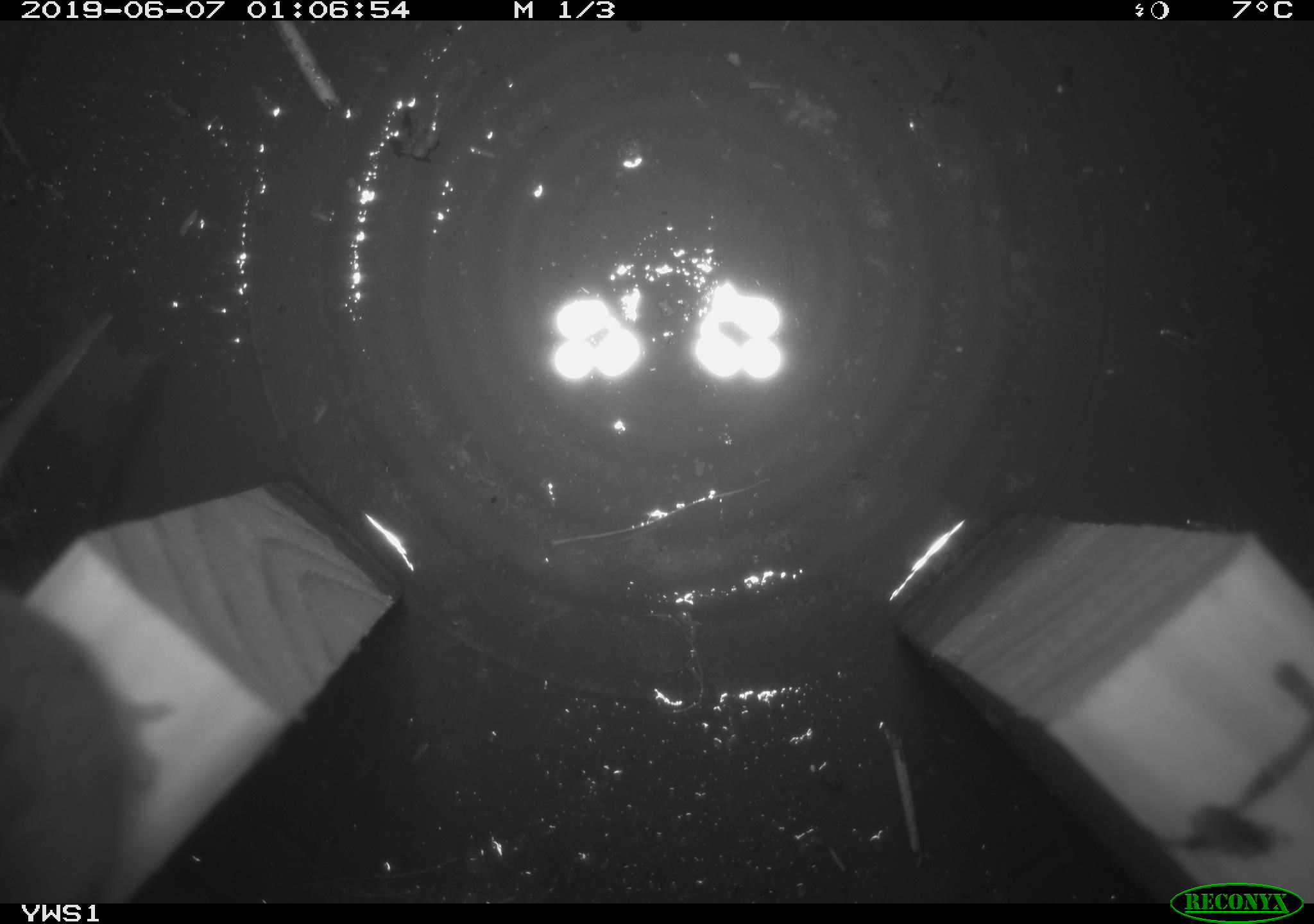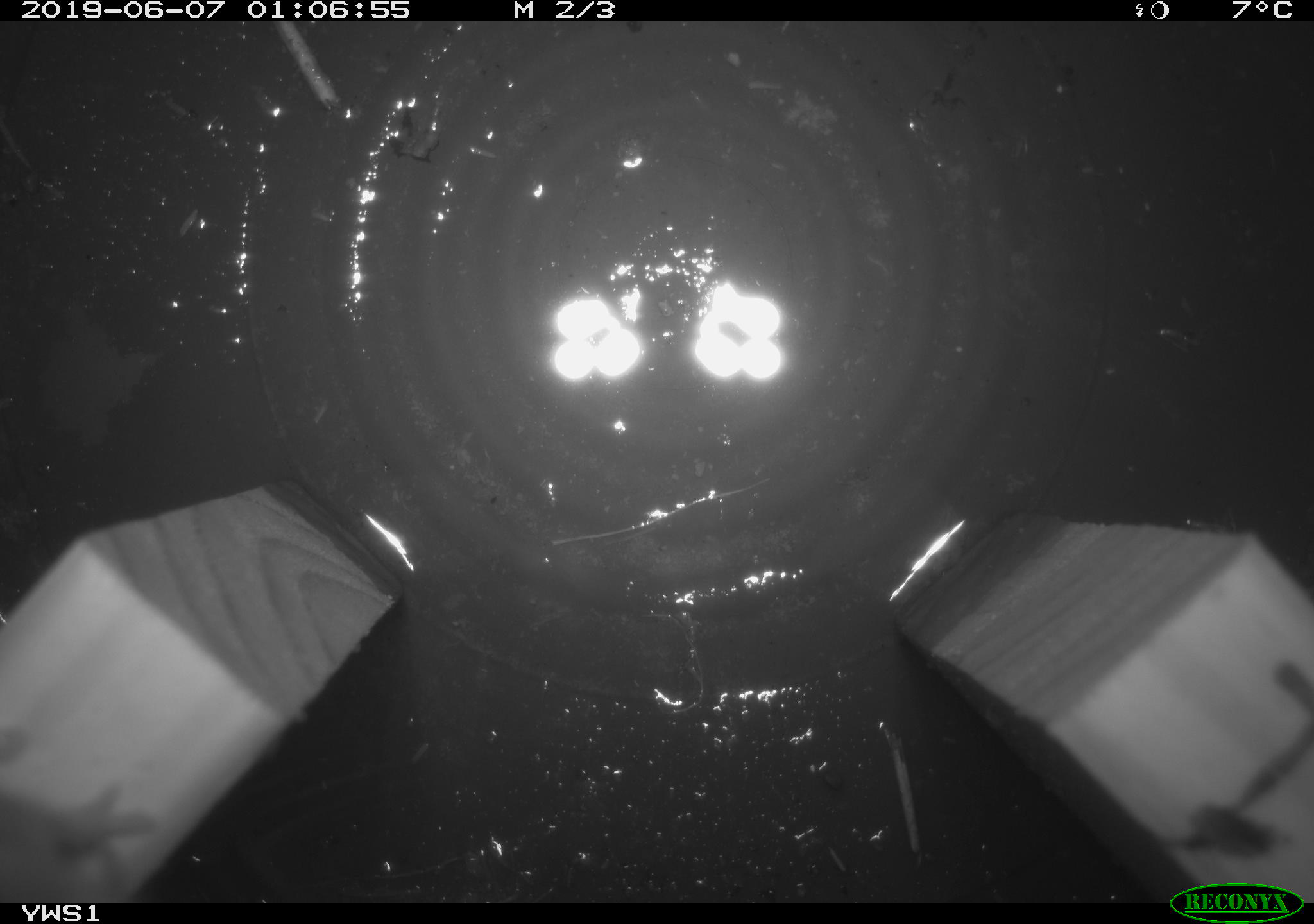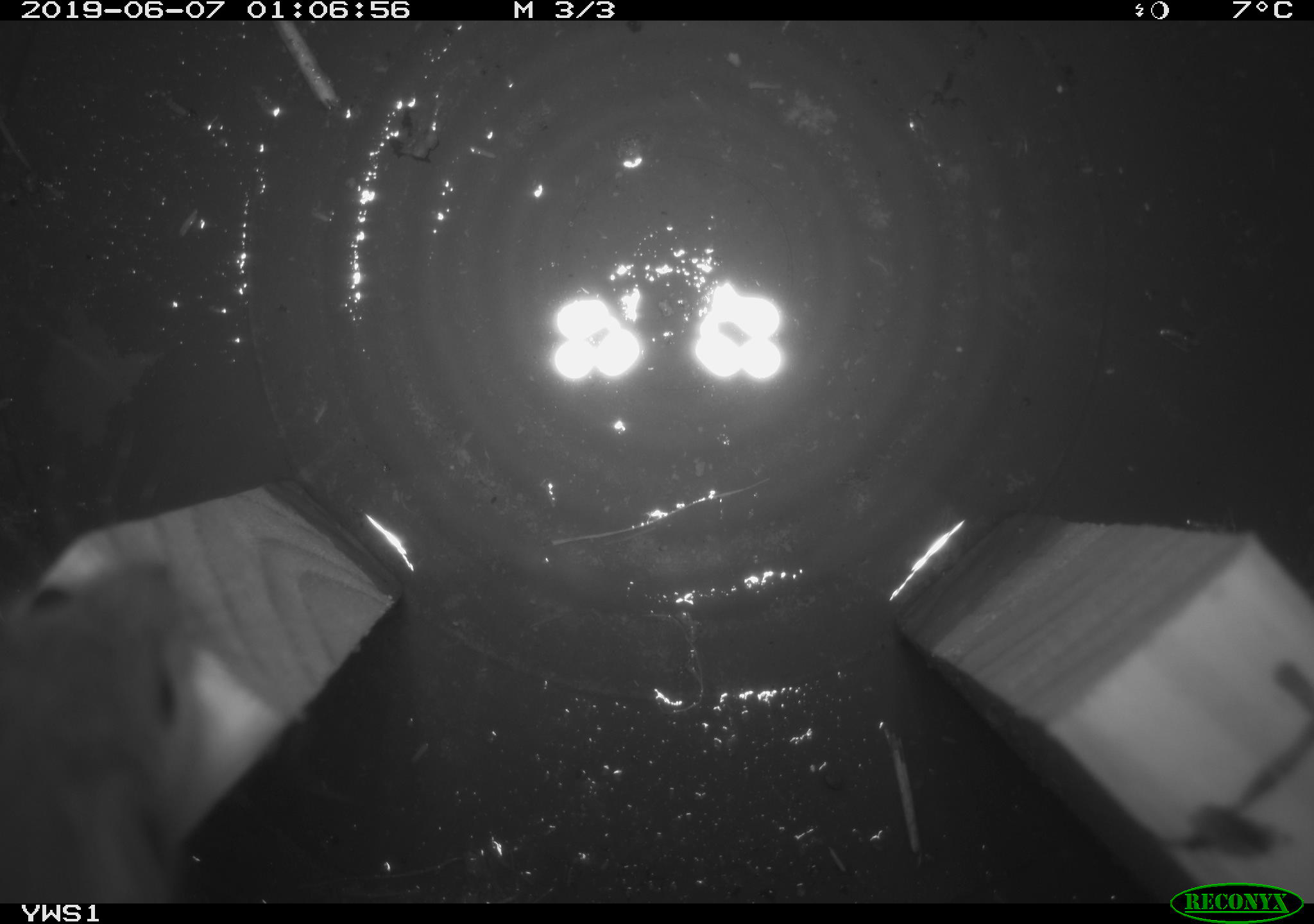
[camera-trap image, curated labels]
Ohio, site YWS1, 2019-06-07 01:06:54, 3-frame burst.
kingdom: Animalia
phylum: Chordata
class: Mammalia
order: Rodentia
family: Cricetidae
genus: Peromyscus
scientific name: Peromyscus leucopus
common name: white-footed mouse